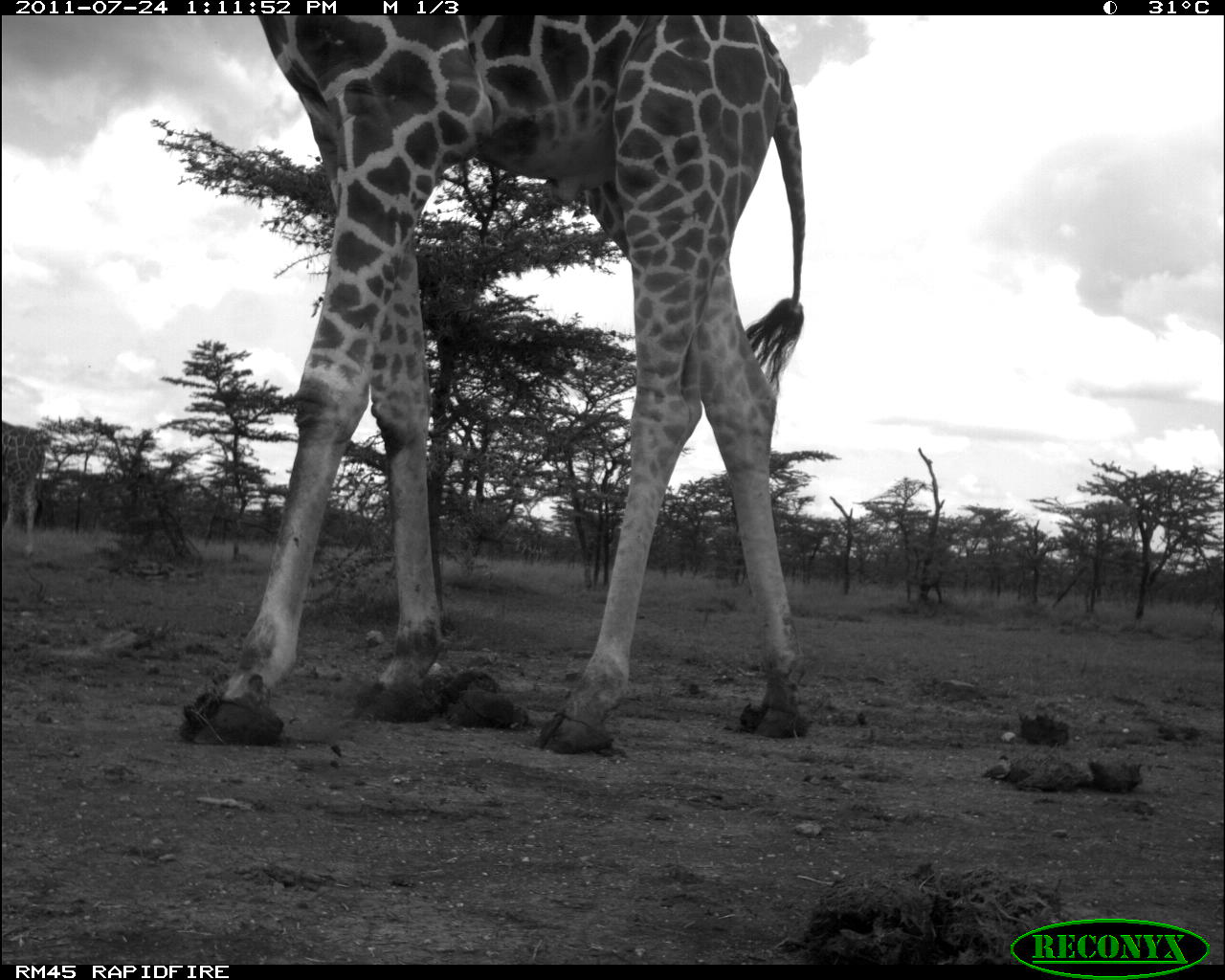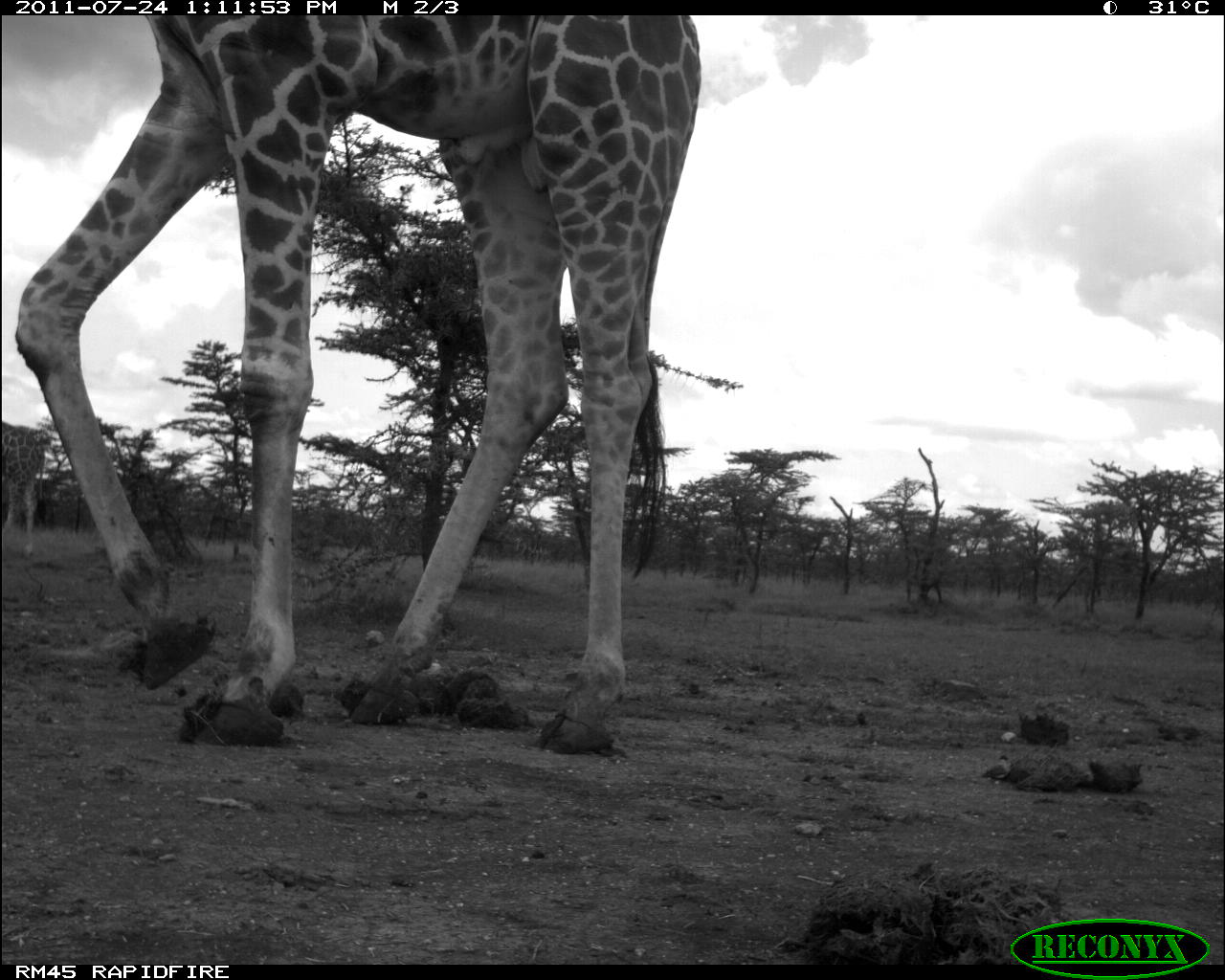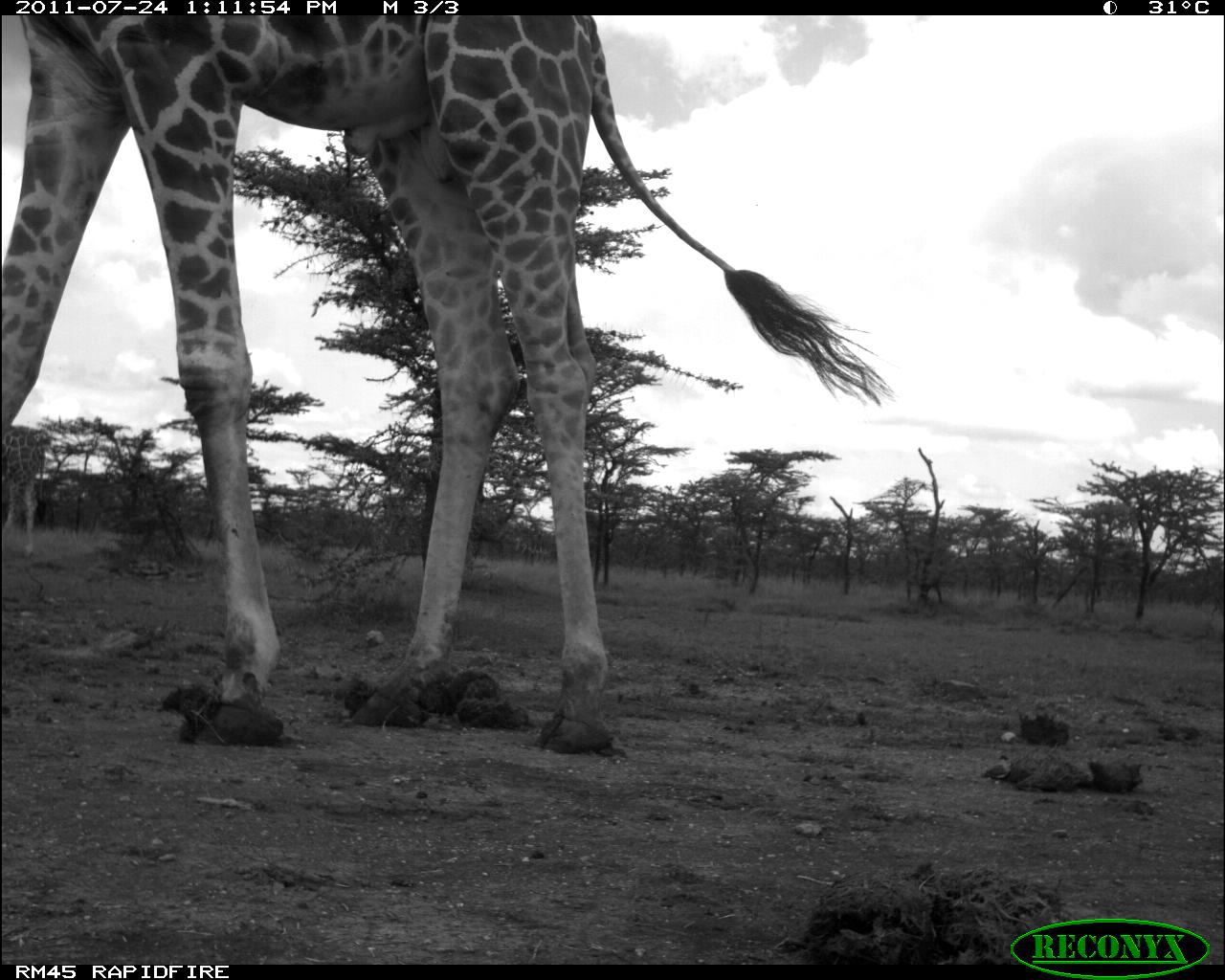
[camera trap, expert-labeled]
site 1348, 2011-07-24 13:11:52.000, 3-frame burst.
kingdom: Animalia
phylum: Chordata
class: Mammalia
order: Artiodactyla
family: Giraffidae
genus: Giraffa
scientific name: Giraffa camelopardalis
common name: giraffe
Giraffa camelopardalis (giraffe), count 2.